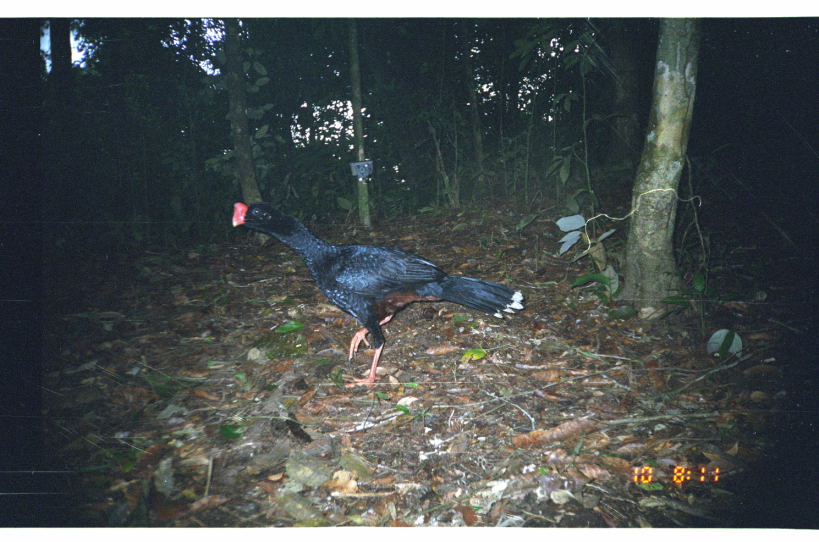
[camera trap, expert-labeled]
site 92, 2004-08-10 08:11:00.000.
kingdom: Animalia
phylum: Chordata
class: Aves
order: Galliformes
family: Cracidae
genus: Mitu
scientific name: Mitu tuberosum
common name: razor-billed curassow